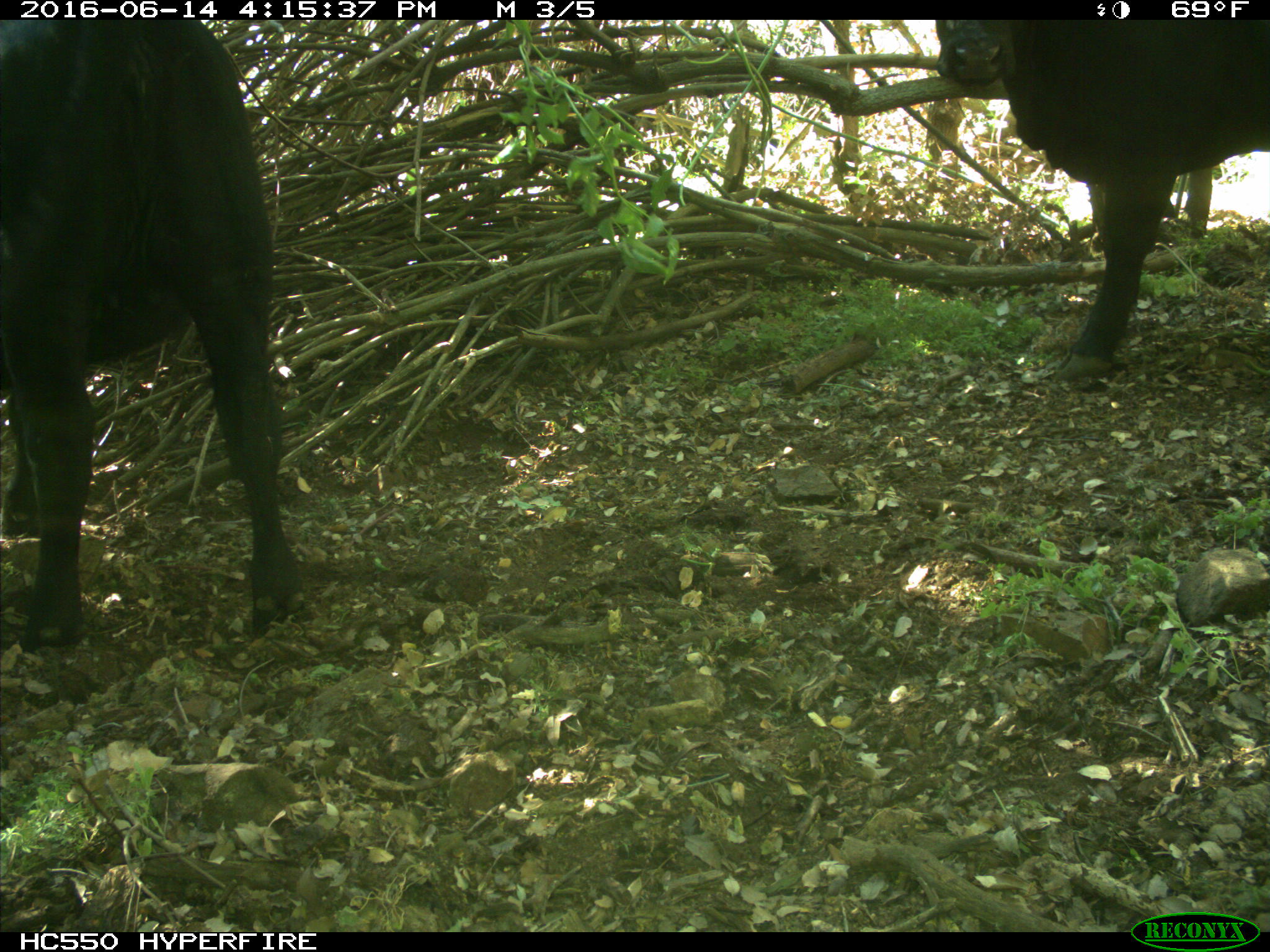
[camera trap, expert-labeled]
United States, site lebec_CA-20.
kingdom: Animalia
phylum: Chordata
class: Mammalia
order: Artiodactyla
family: Bovidae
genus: Bos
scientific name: Bos taurus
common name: domestic cow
Bos taurus (domestic cow).